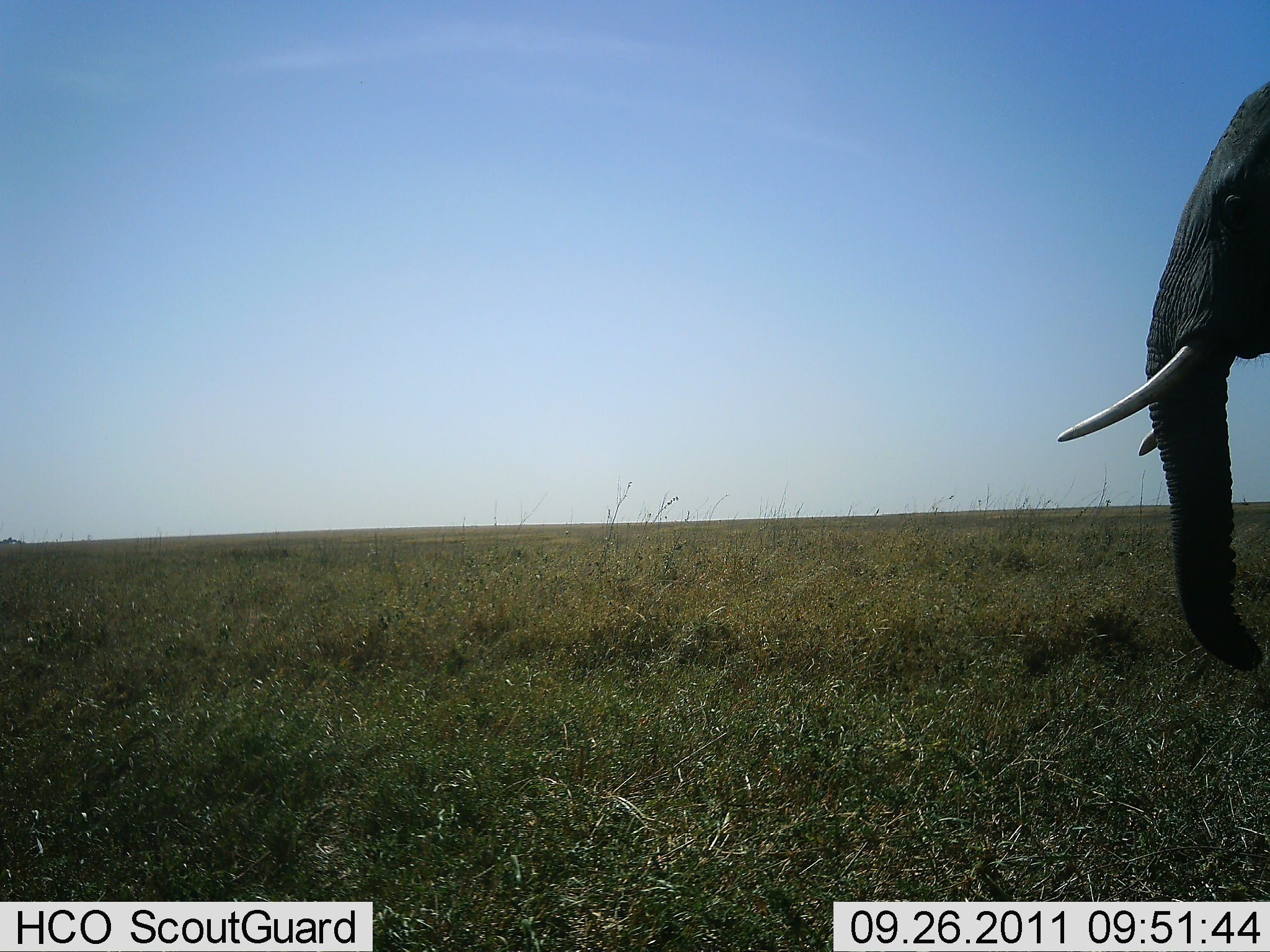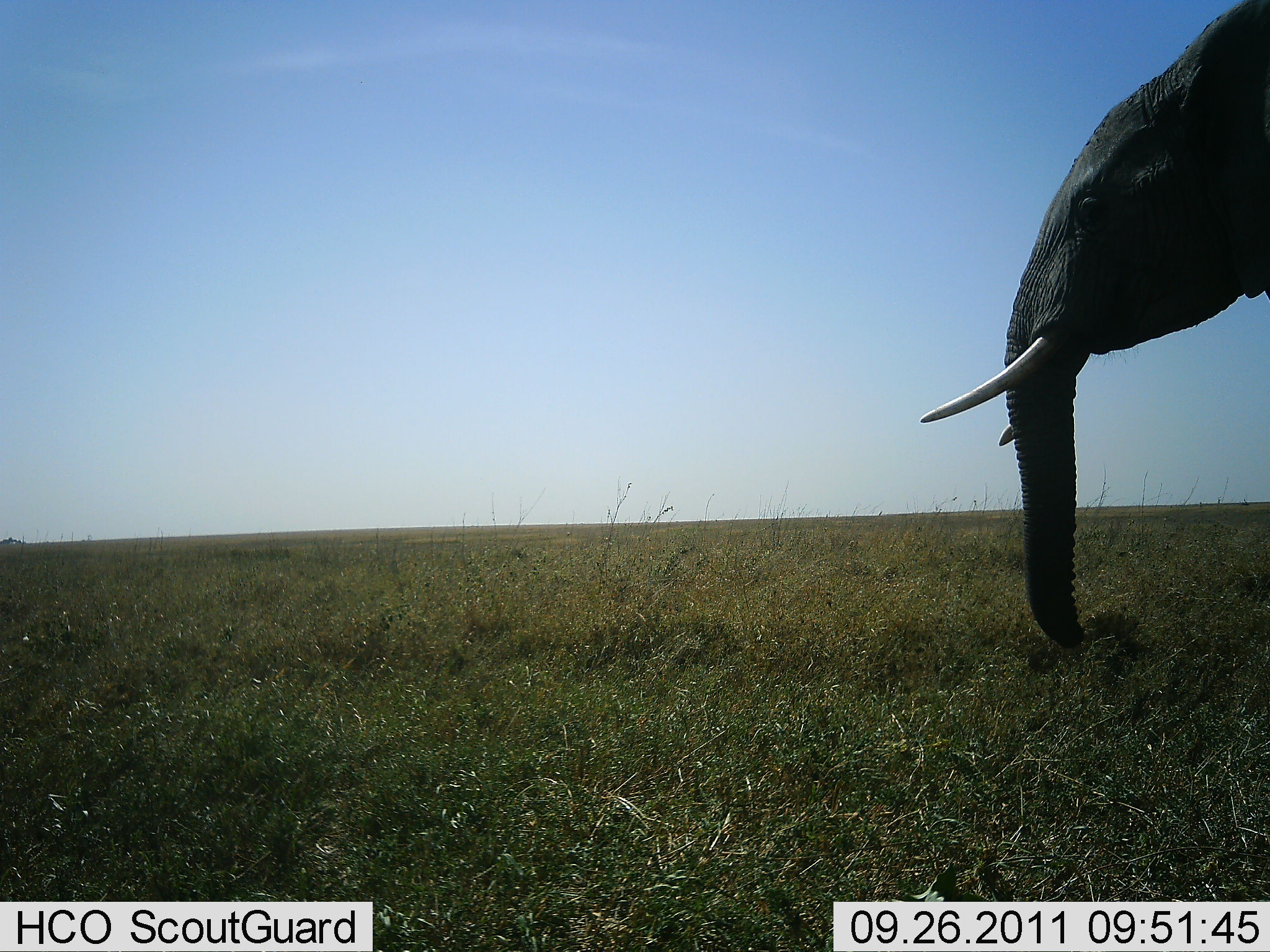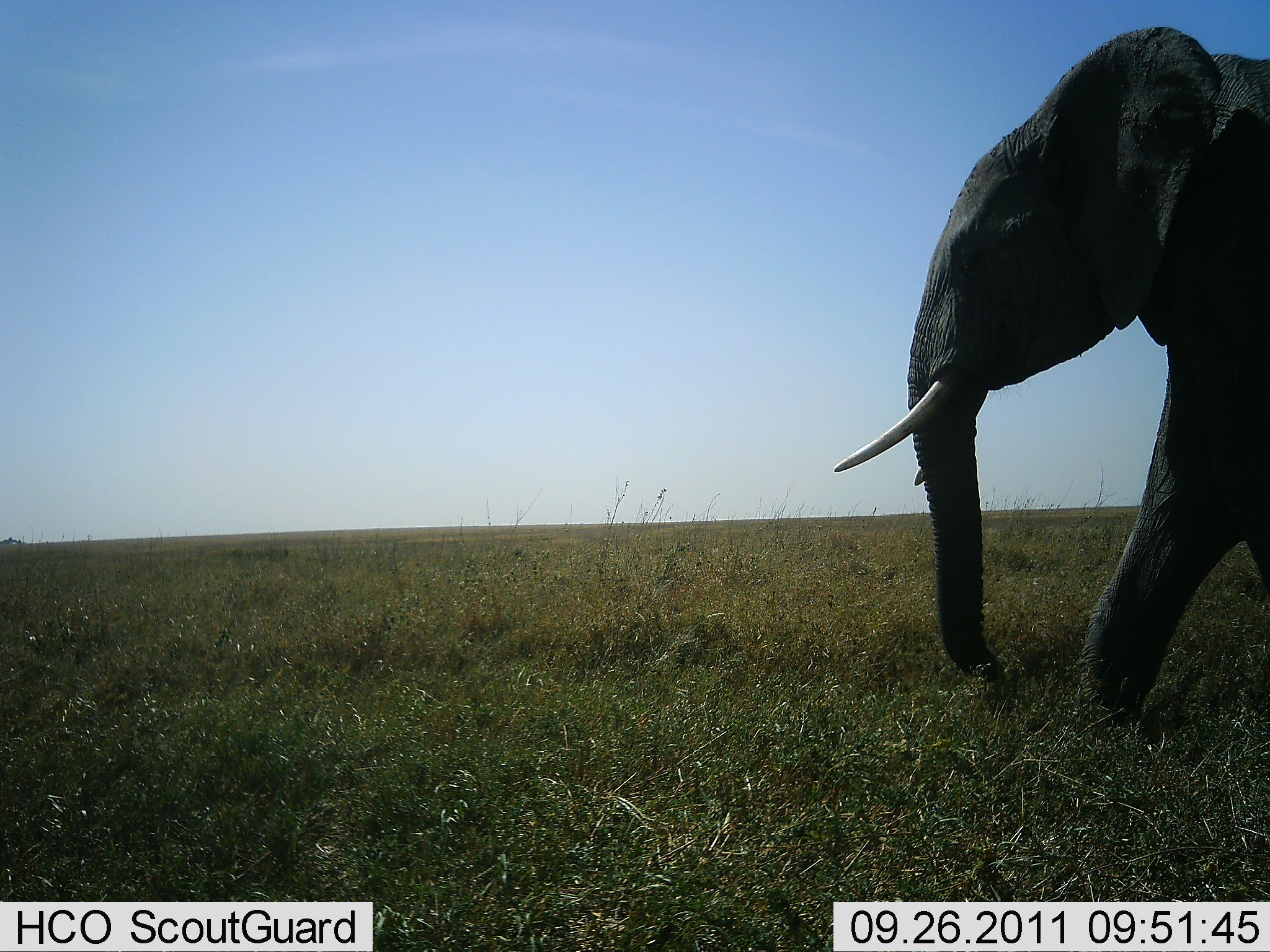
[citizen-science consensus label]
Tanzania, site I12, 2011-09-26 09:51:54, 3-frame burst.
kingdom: Animalia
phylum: Chordata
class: Mammalia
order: Proboscidea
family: Elephantidae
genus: Loxodonta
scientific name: Loxodonta africana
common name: african bush elephant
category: elephant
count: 1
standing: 27%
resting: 0%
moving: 82%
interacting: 0%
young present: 0%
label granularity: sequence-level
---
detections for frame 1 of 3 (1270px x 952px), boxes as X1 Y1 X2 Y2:
animal: 1058 83 1270 678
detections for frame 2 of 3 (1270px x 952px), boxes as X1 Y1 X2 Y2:
animal: 915 2 1269 644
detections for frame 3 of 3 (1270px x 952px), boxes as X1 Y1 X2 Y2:
animal: 828 19 1270 756